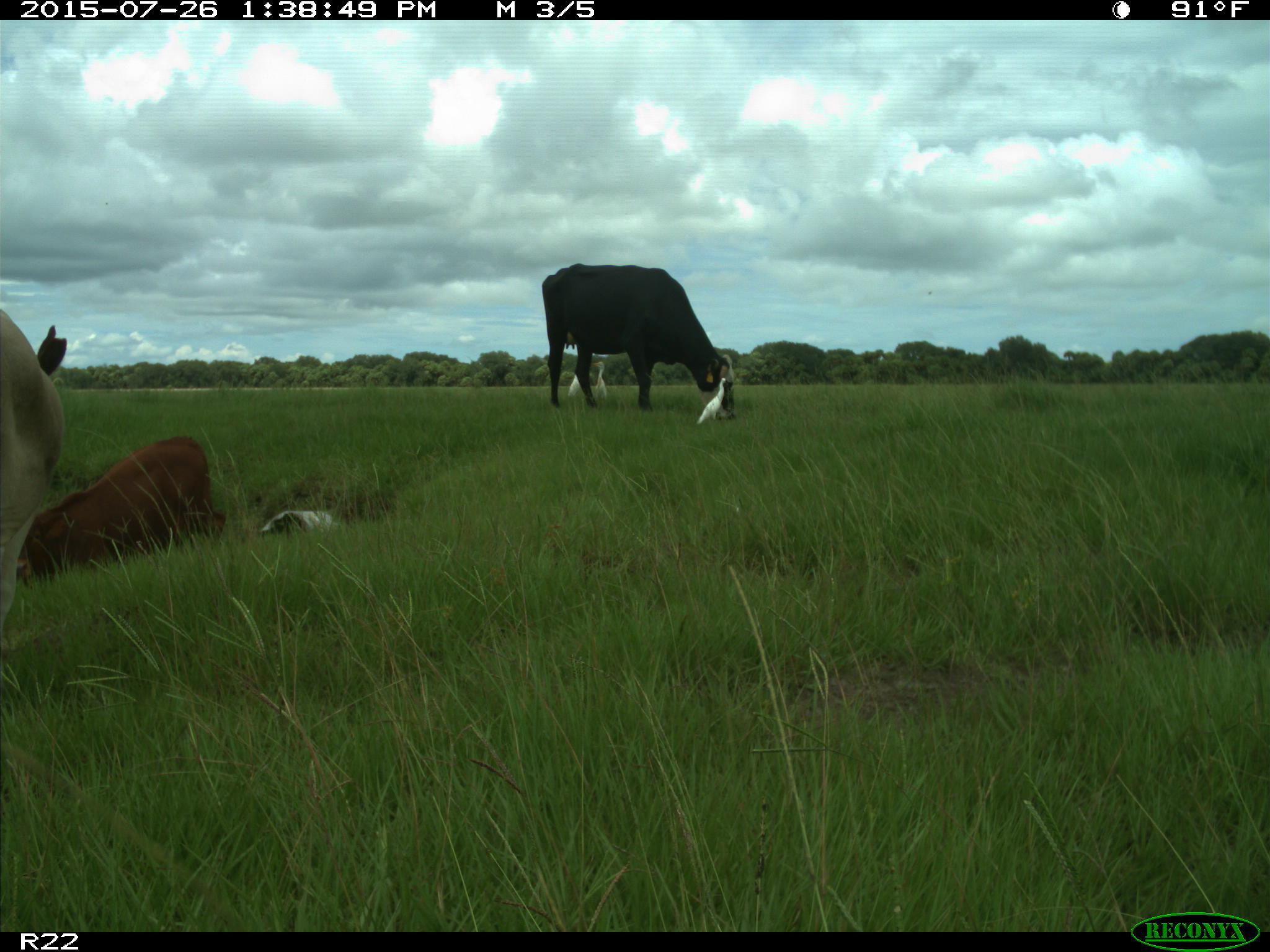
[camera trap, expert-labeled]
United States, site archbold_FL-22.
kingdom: Animalia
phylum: Chordata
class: Mammalia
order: Artiodactyla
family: Bovidae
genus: Bos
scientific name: Bos taurus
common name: domestic cow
Bos taurus (domestic cow).